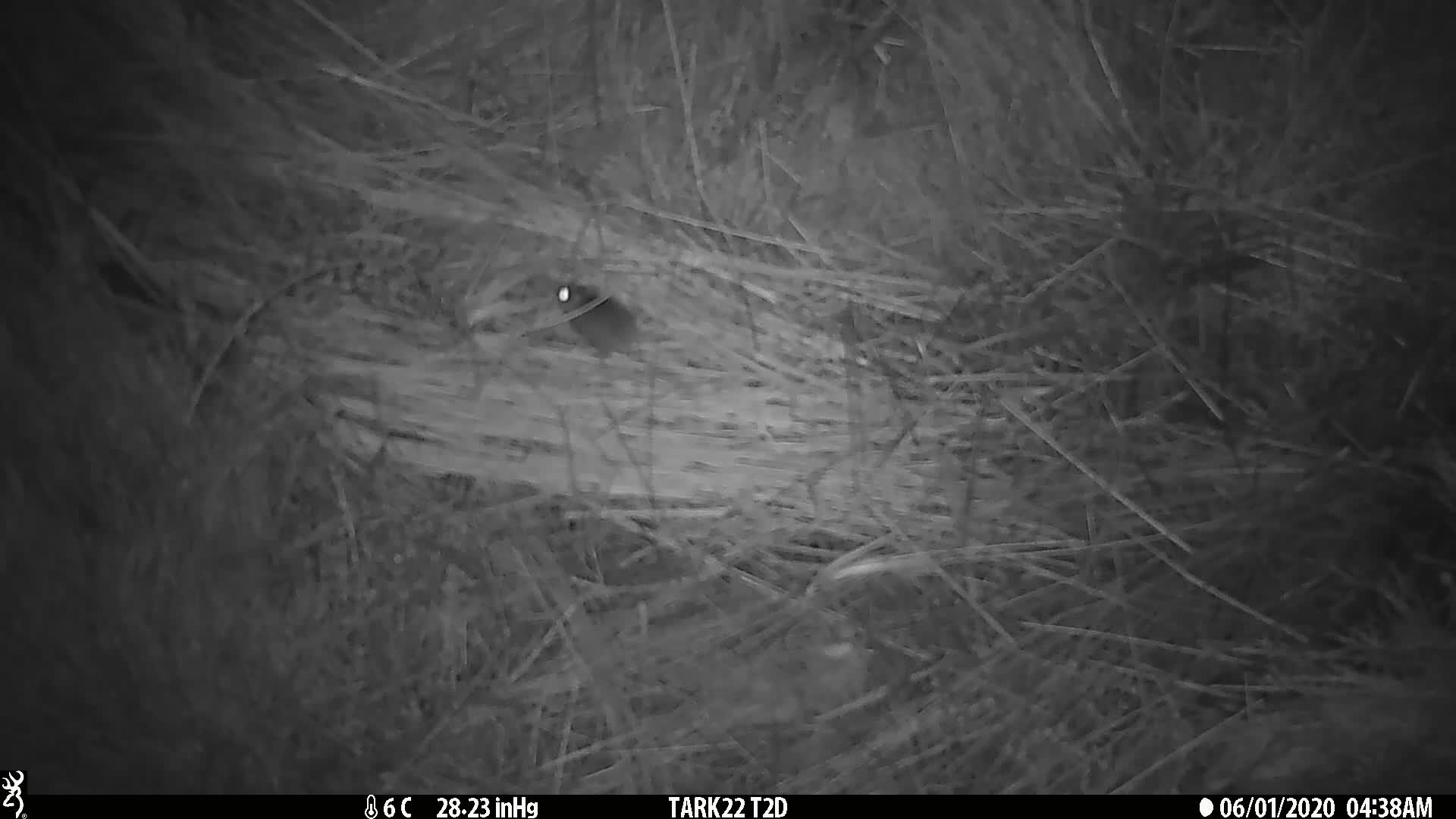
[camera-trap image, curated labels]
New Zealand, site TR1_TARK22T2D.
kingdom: Animalia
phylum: Chordata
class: Mammalia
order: Rodentia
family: Muridae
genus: Mus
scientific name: Mus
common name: mouse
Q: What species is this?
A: Mouse (Mus).